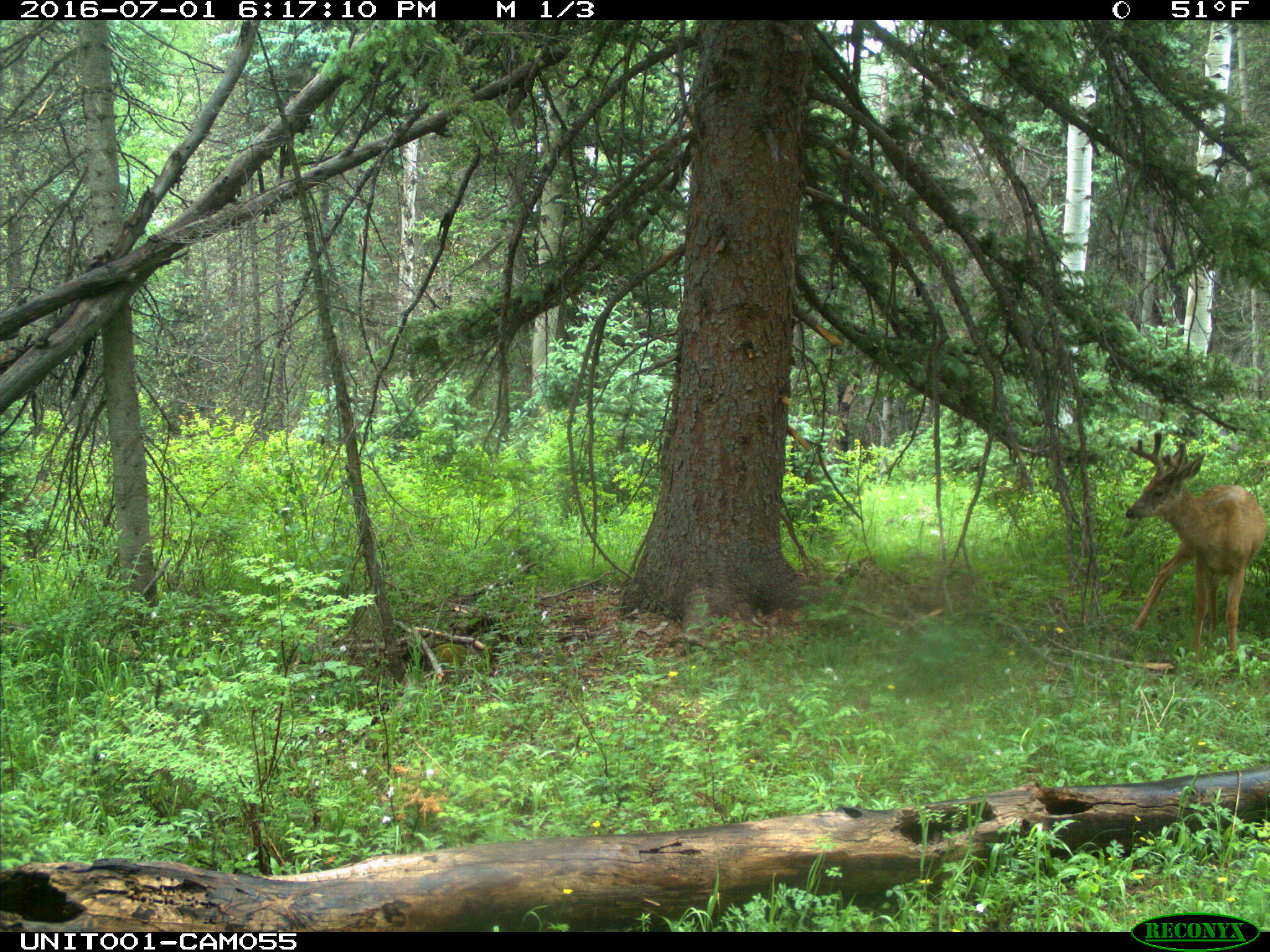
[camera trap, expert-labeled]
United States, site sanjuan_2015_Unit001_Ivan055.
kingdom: Animalia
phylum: Chordata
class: Mammalia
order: Artiodactyla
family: Cervidae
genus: Odocoileus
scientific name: Odocoileus hemionus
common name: mule deer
Odocoileus hemionus (mule deer).